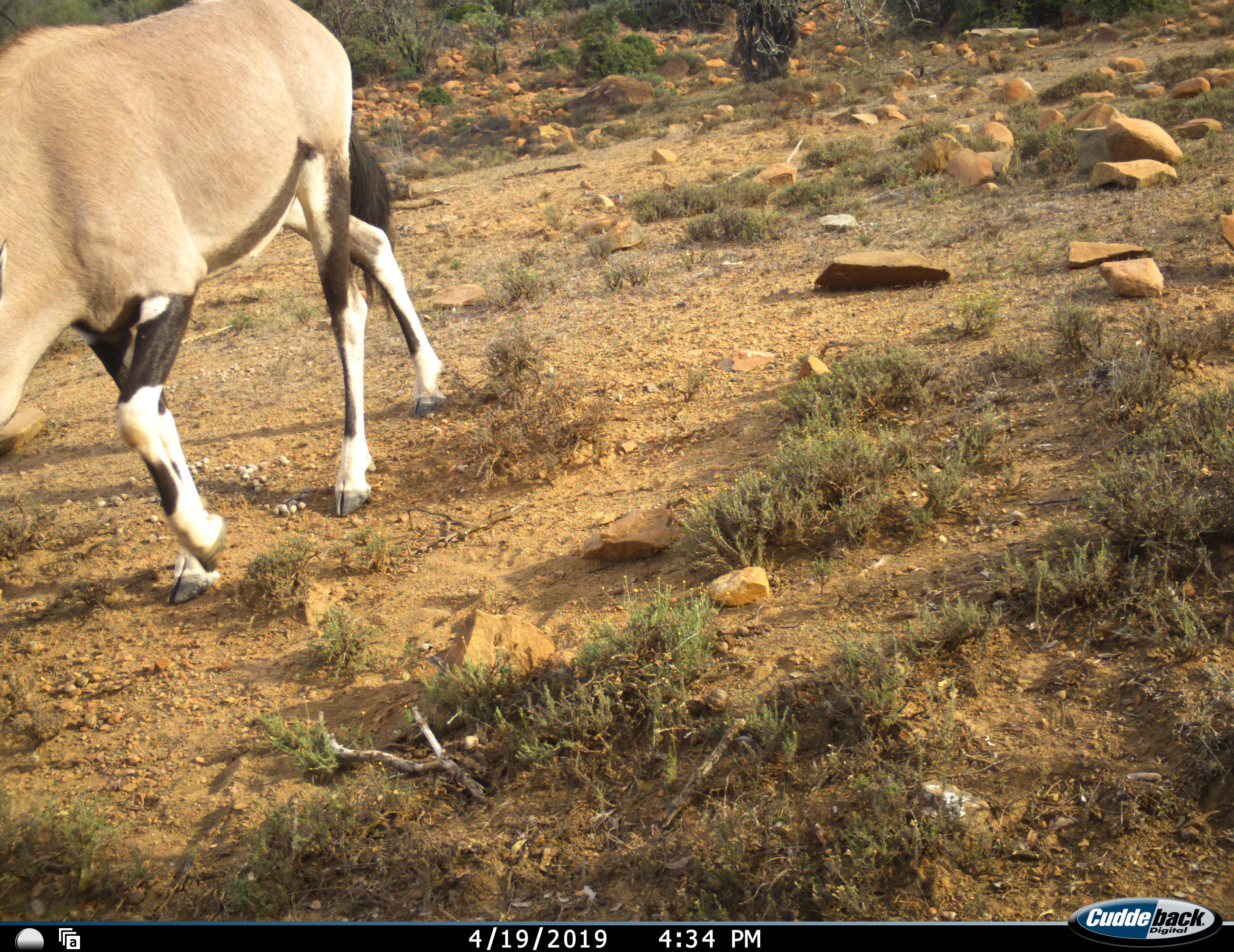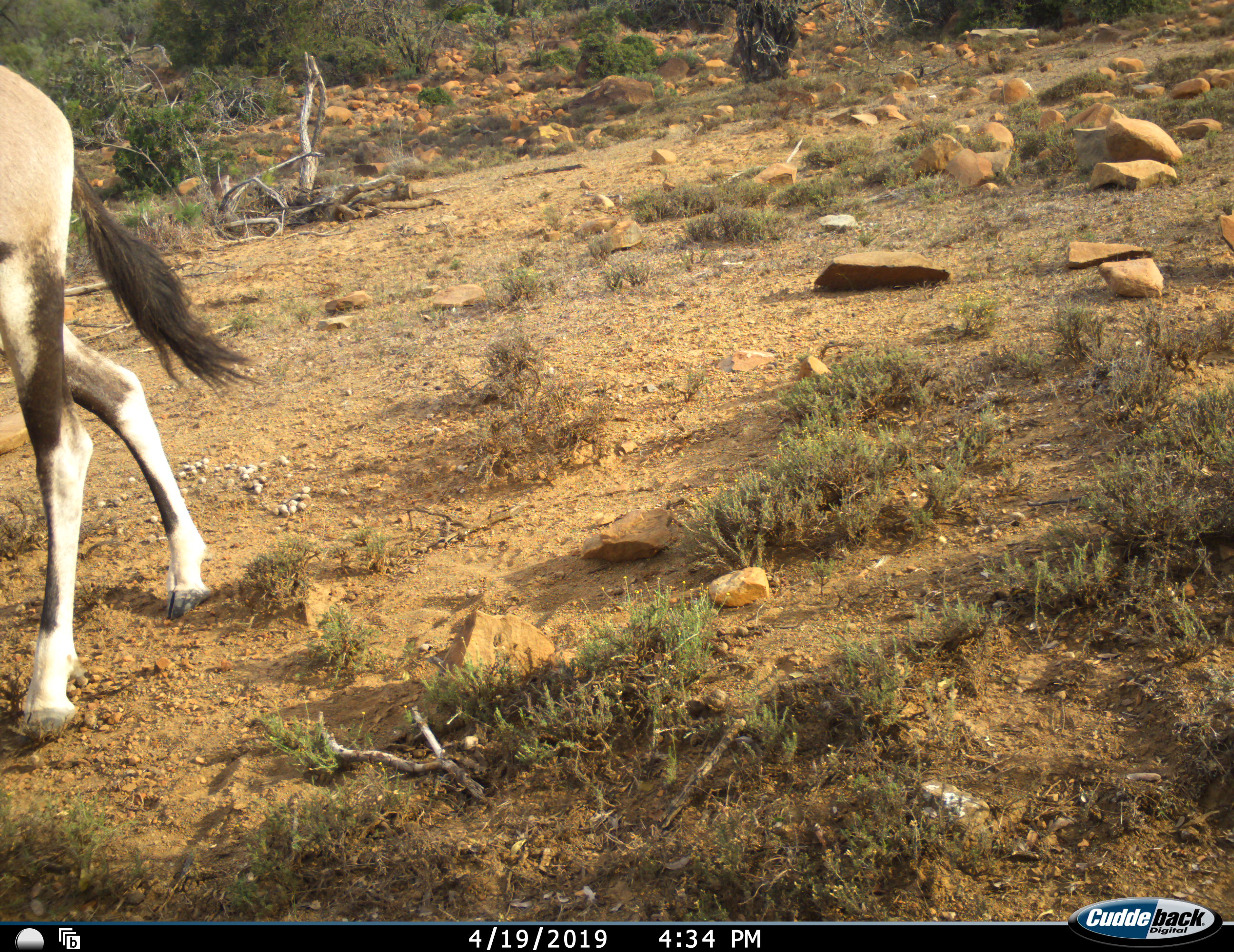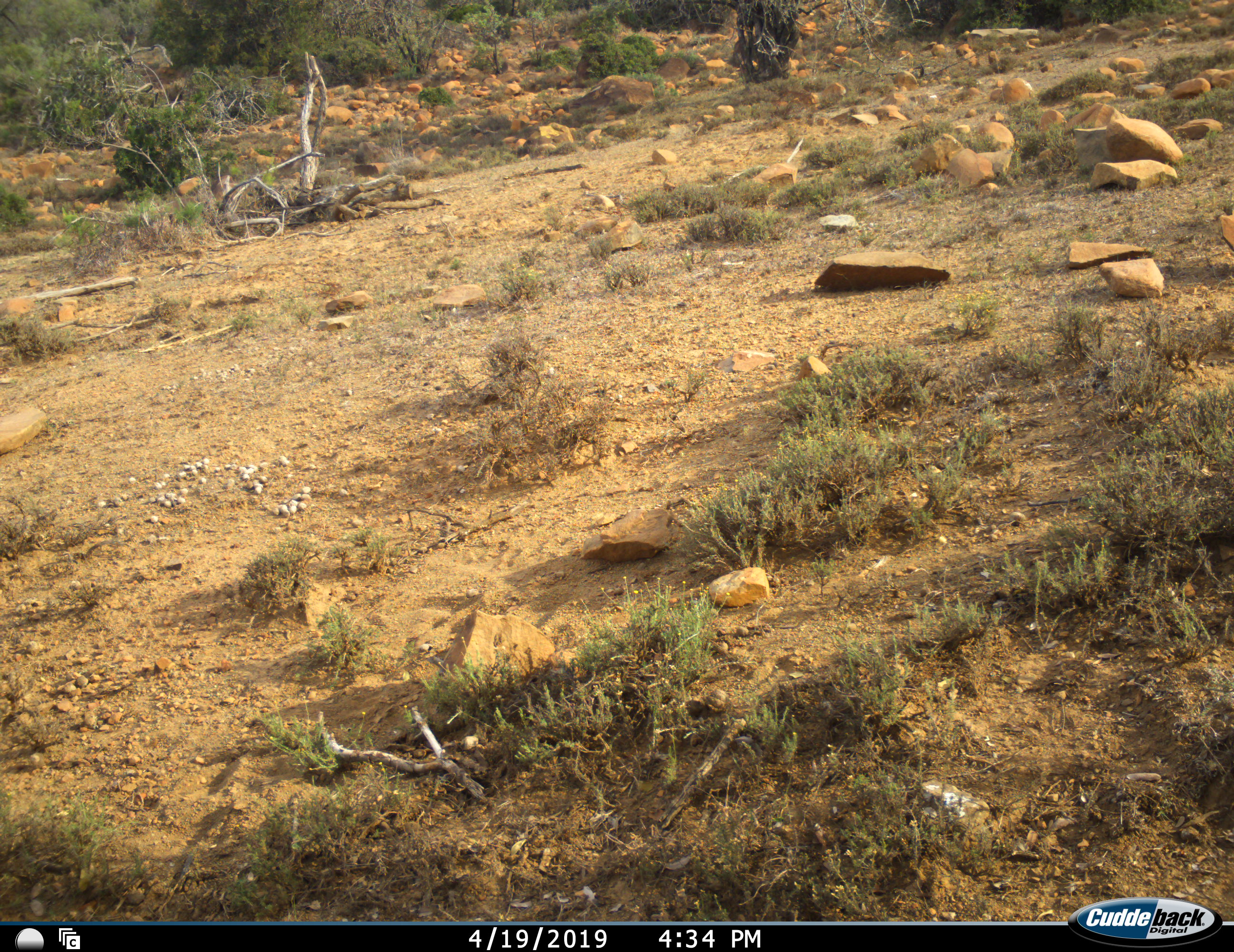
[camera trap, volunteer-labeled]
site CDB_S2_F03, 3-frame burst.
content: unidentified animal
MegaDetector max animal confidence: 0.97